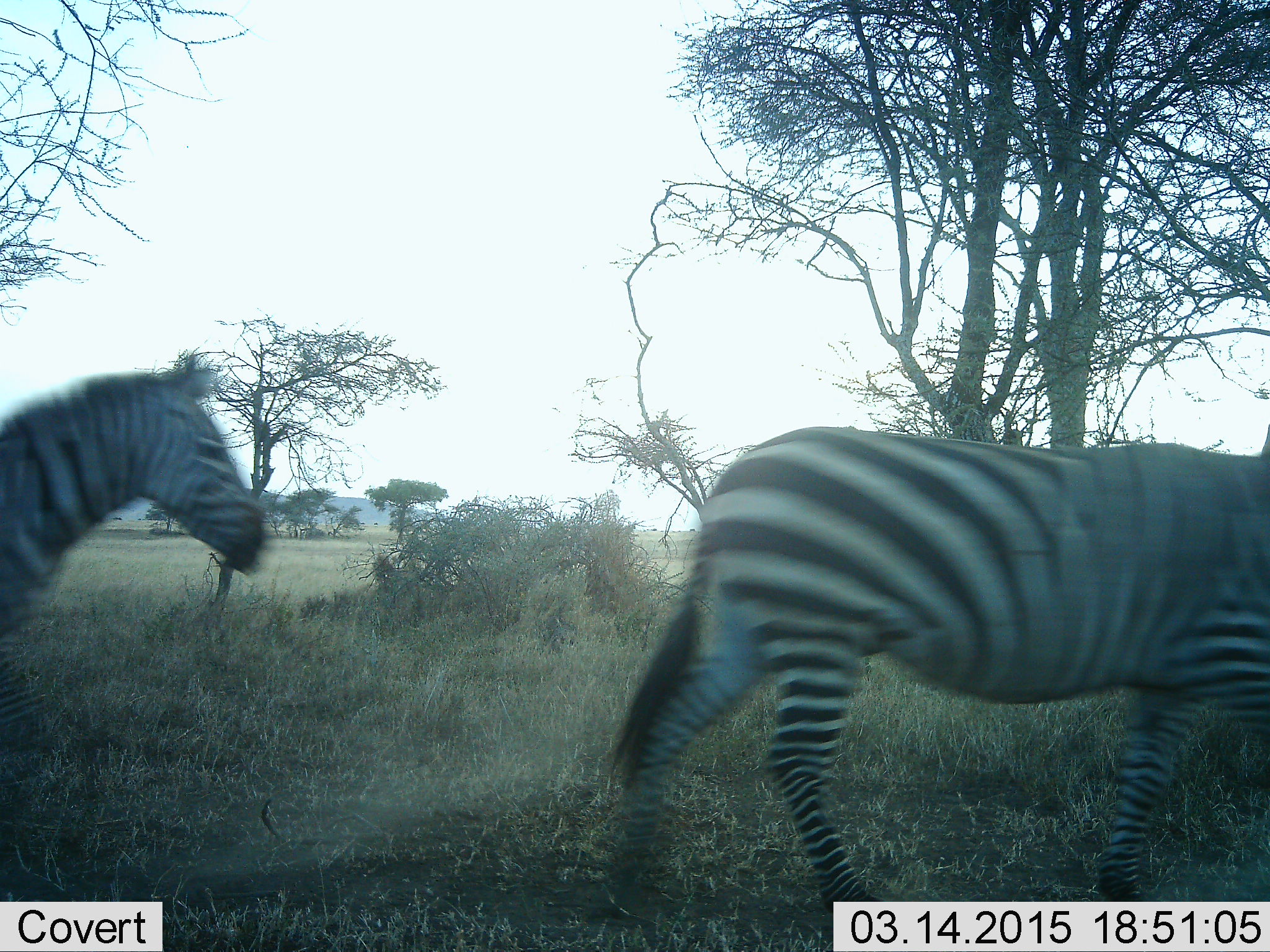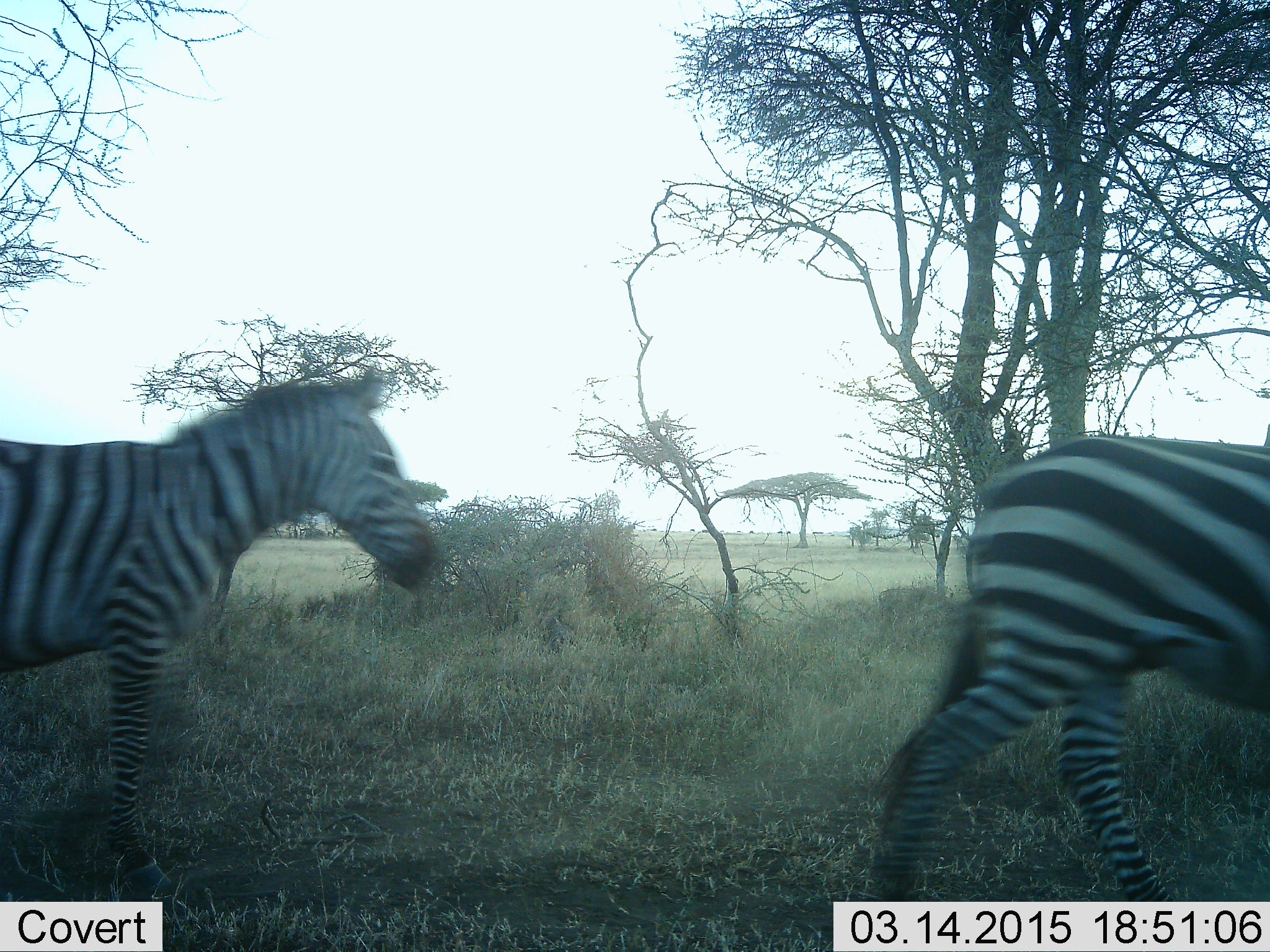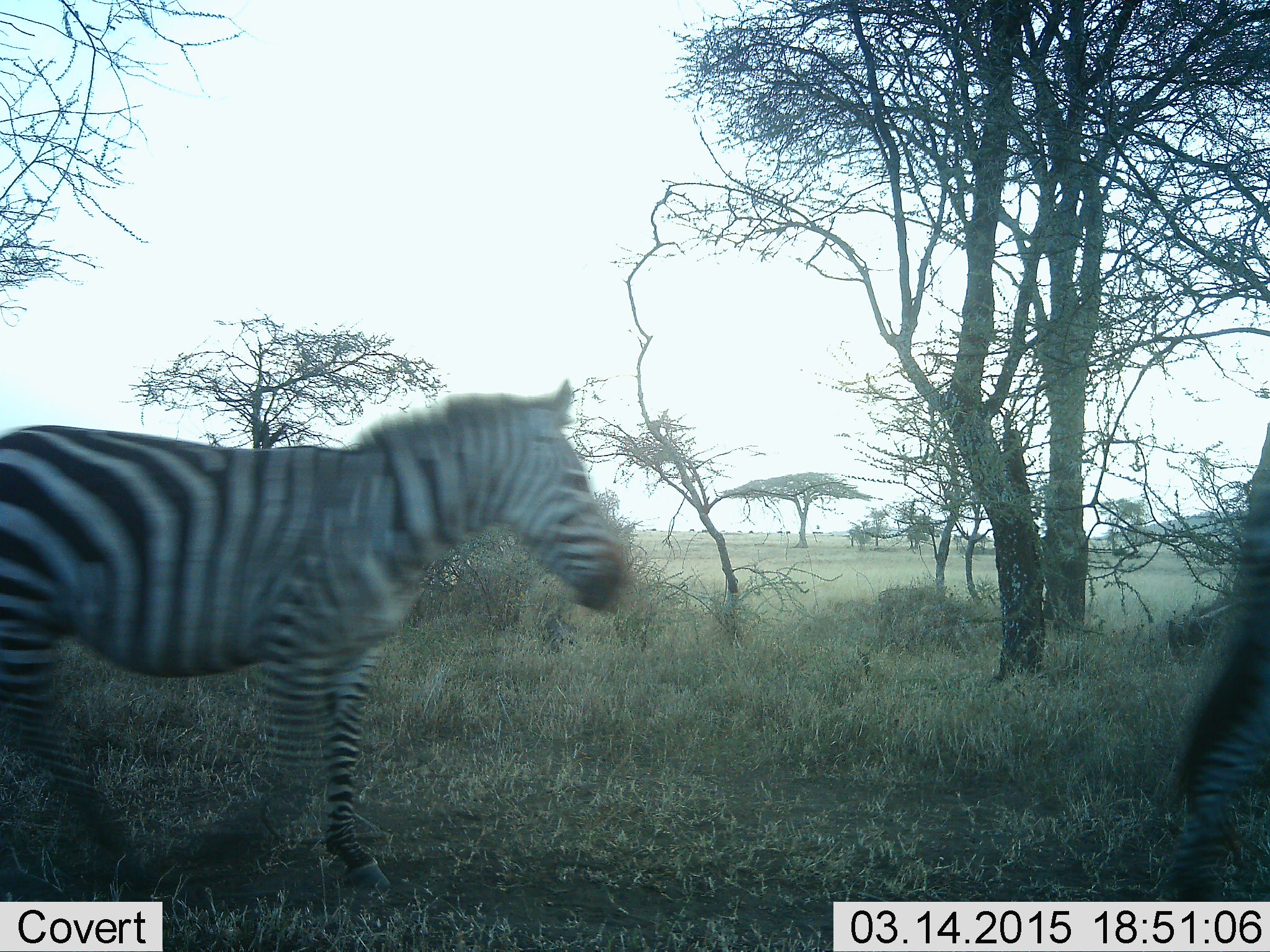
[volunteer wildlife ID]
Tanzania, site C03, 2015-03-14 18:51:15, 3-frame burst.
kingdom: Animalia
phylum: Chordata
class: Mammalia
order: Perissodactyla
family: Equidae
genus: Equus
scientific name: Equus quagga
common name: plains zebra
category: zebra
Zebra (plains zebra) (Equus quagga), count 2. Behavior (volunteer vote fractions): standing 0%, resting 0%, moving 100%, interacting 10%. Young present (vote fraction): 0%. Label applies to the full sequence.